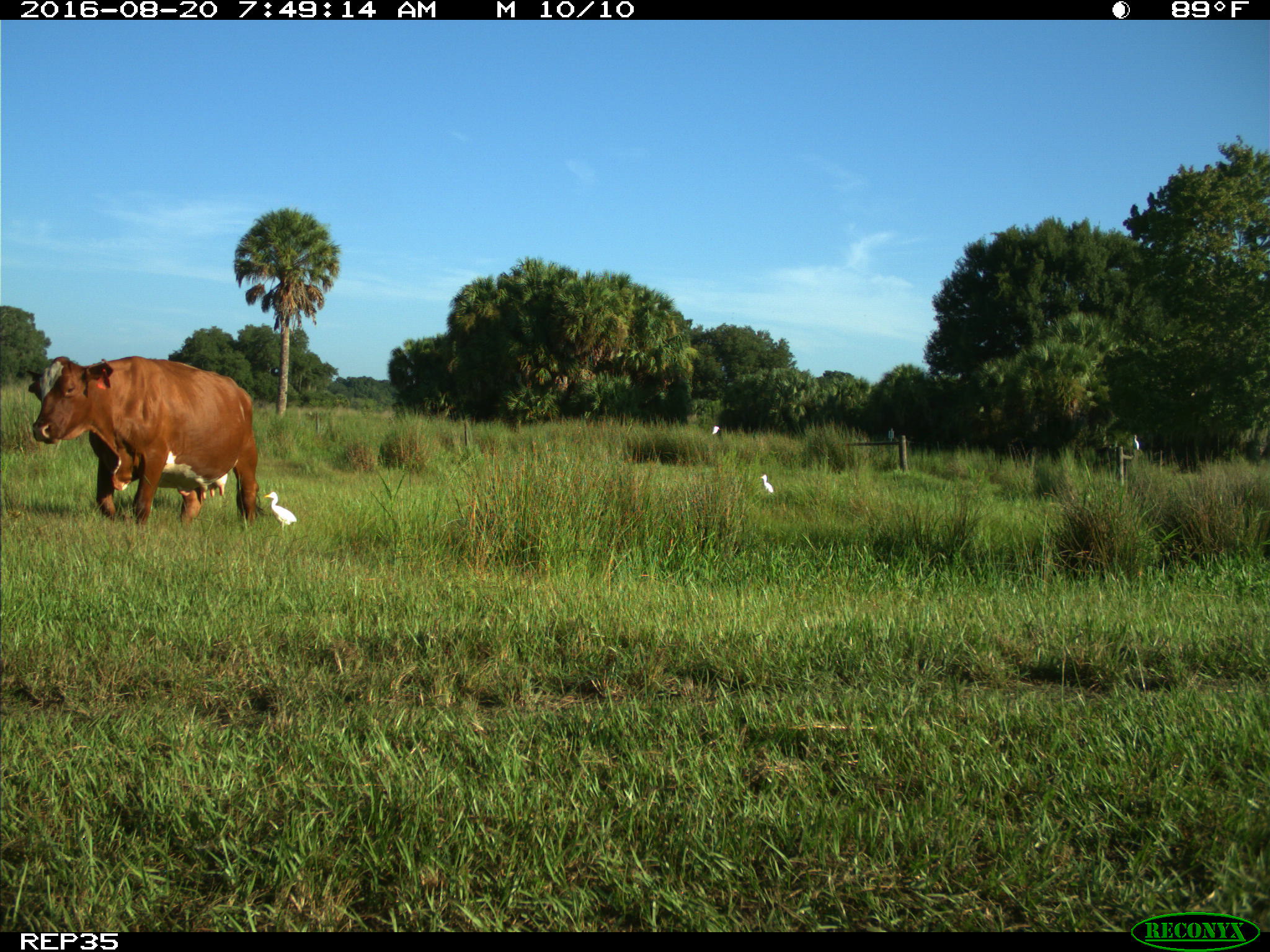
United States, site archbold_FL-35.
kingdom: Animalia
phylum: Chordata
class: Mammalia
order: Artiodactyla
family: Bovidae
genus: Bos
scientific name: Bos taurus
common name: domestic cow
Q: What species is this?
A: Bos taurus (domestic cow).